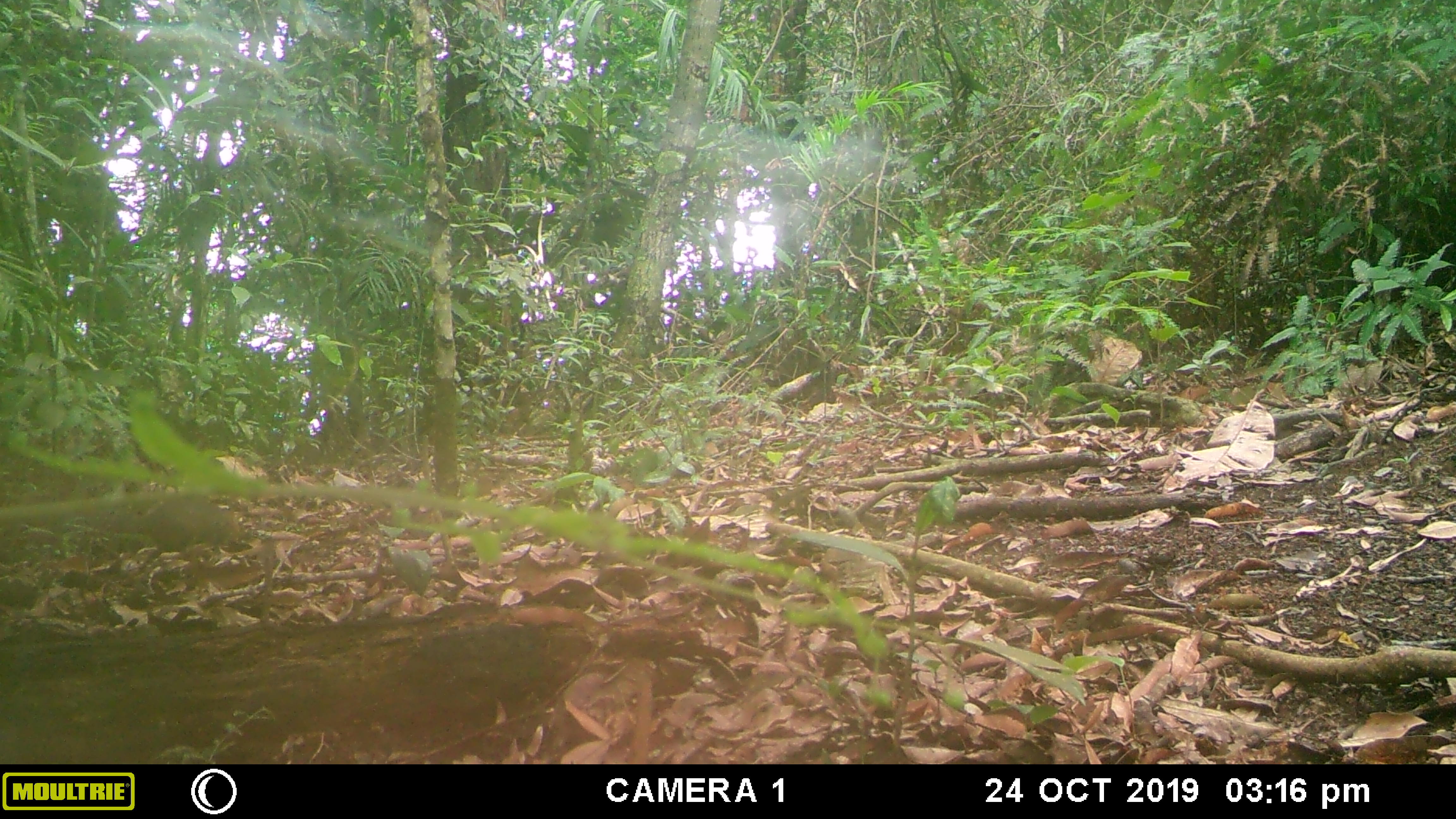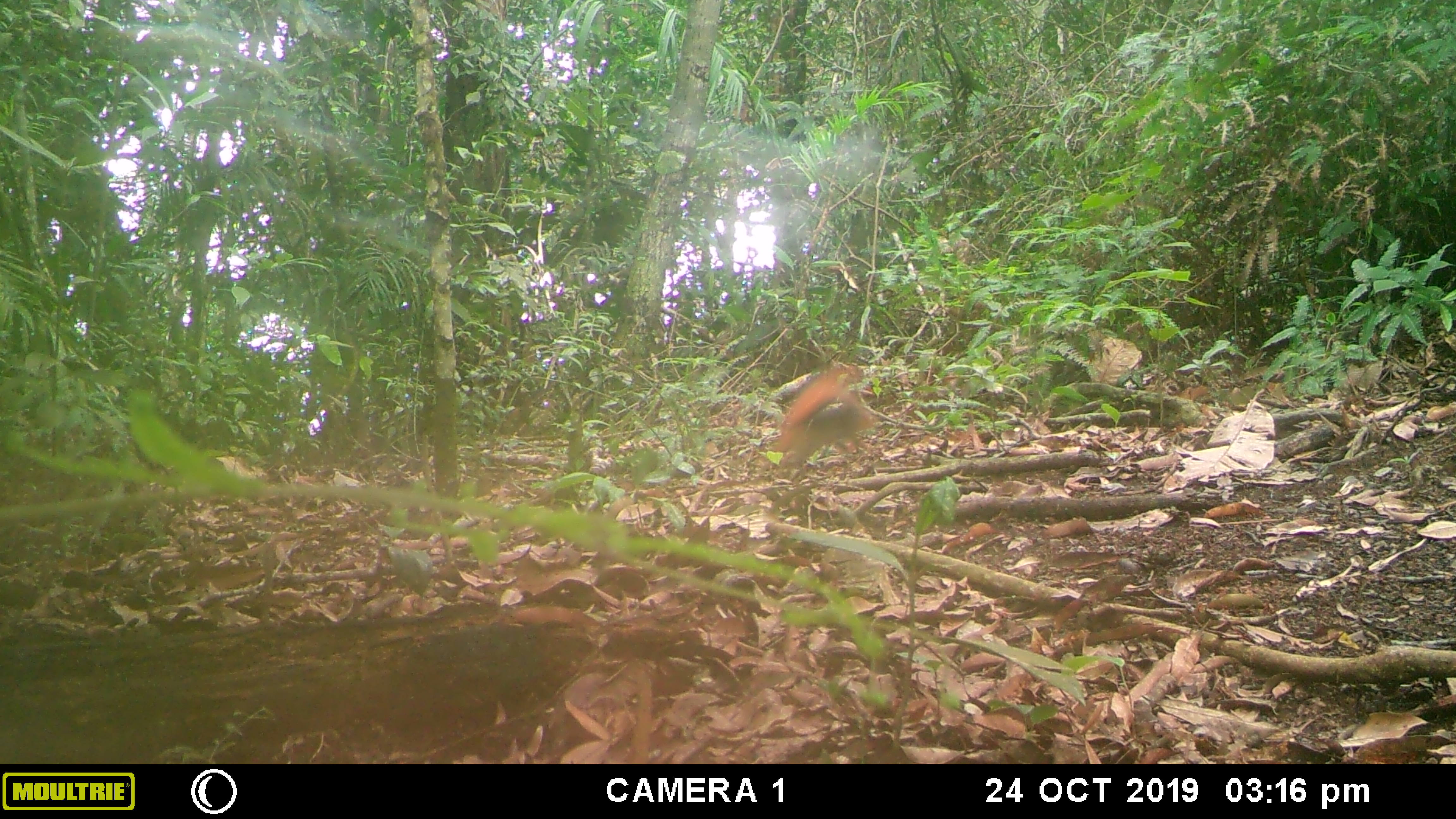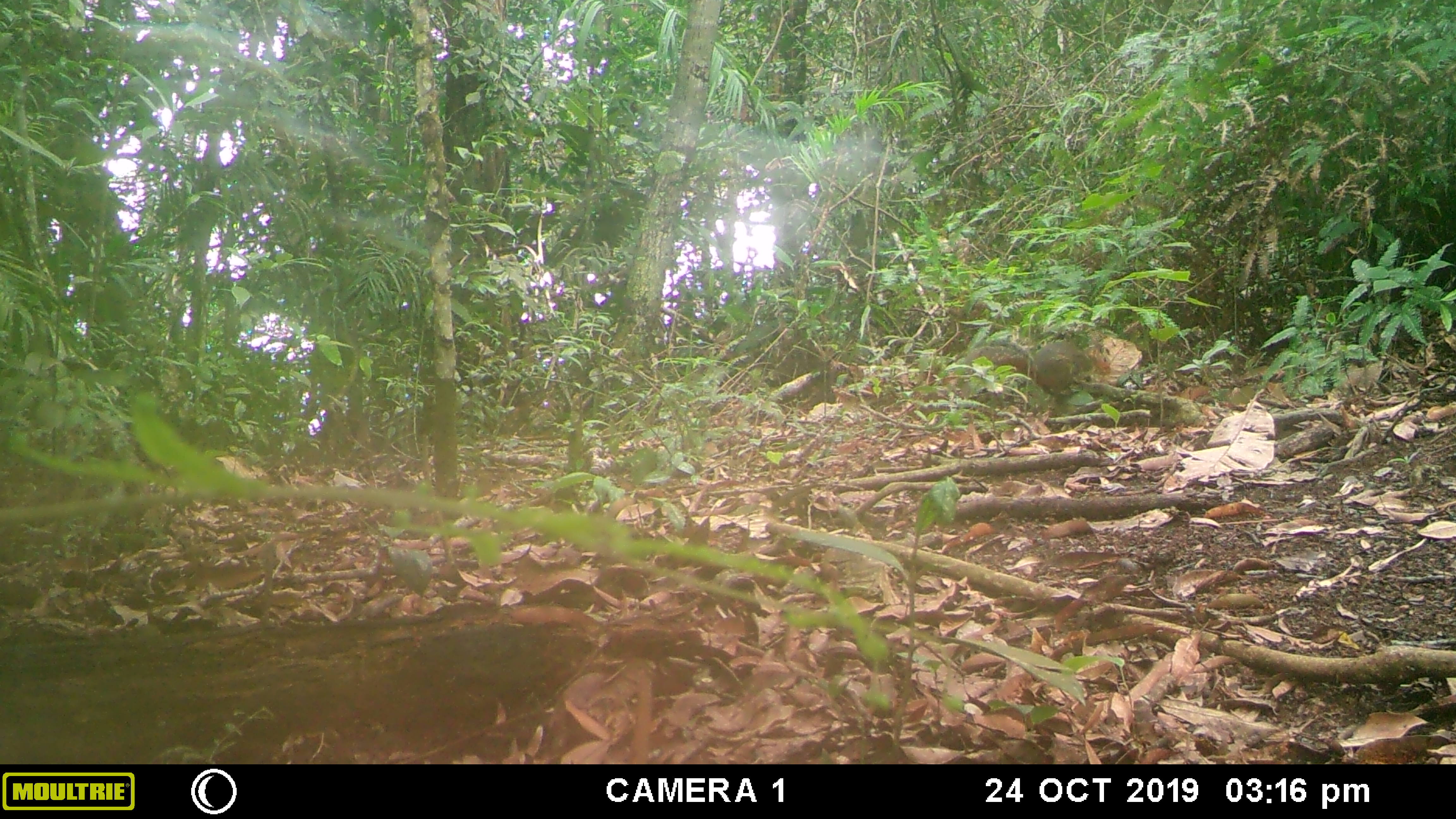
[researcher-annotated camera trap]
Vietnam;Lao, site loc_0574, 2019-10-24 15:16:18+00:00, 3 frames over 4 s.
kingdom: Animalia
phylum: Chordata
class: Mammalia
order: Rodentia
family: Sciuridae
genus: Dremomys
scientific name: Dremomys rufigenis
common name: red-cheeked squirrel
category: red cheeked squirrel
Red cheeked squirrel (red-cheeked squirrel) (Dremomys rufigenis). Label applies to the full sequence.